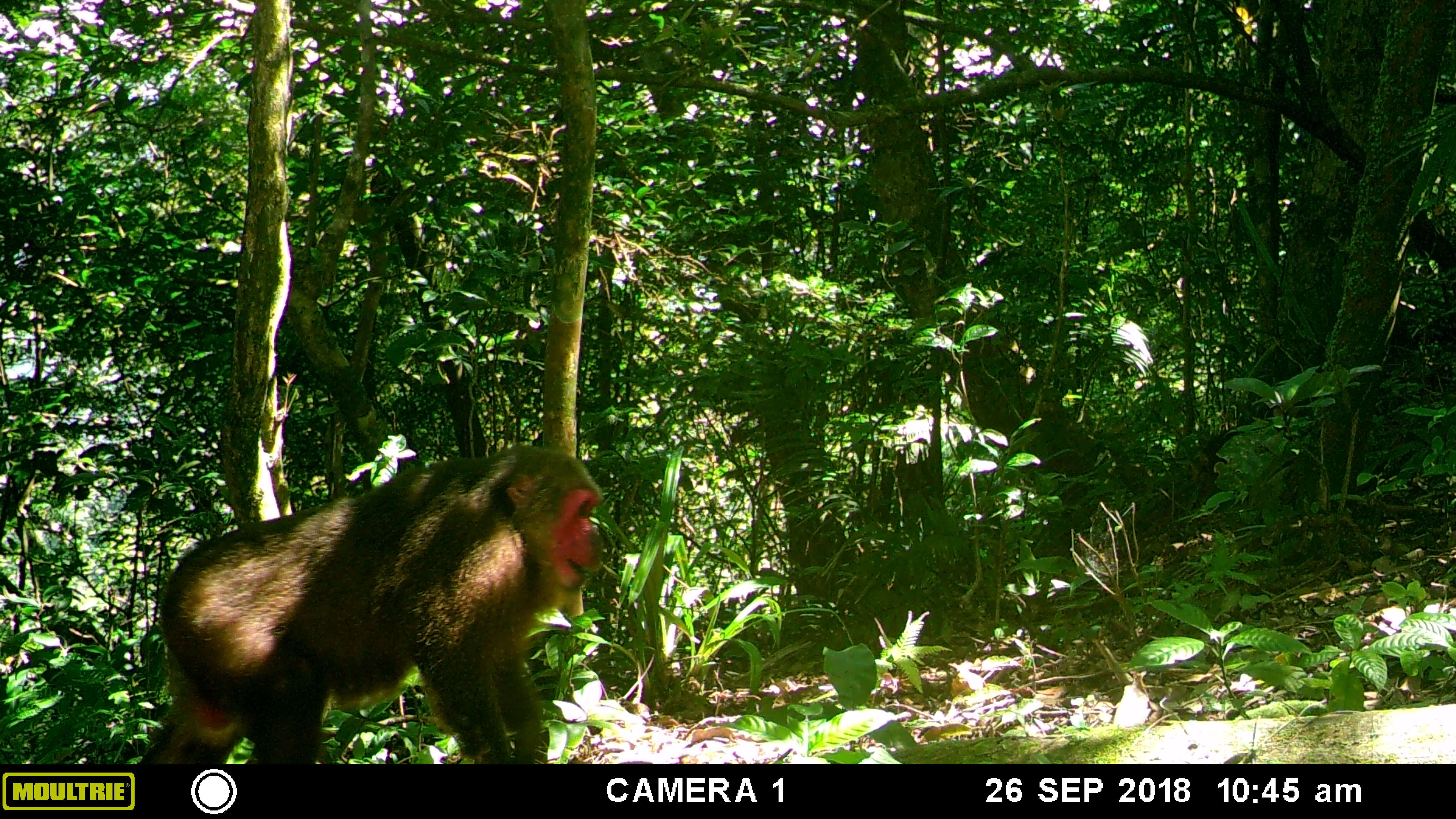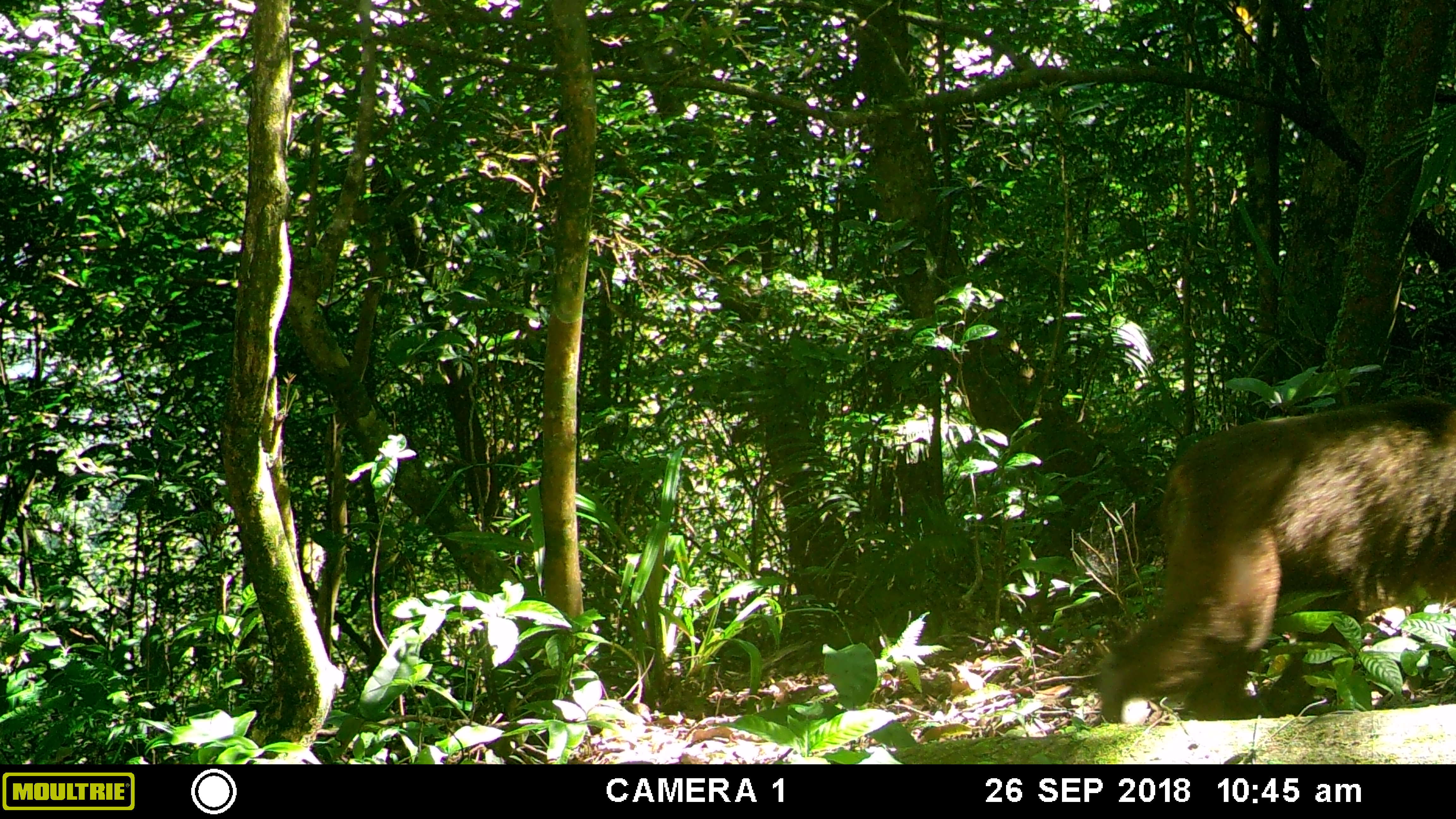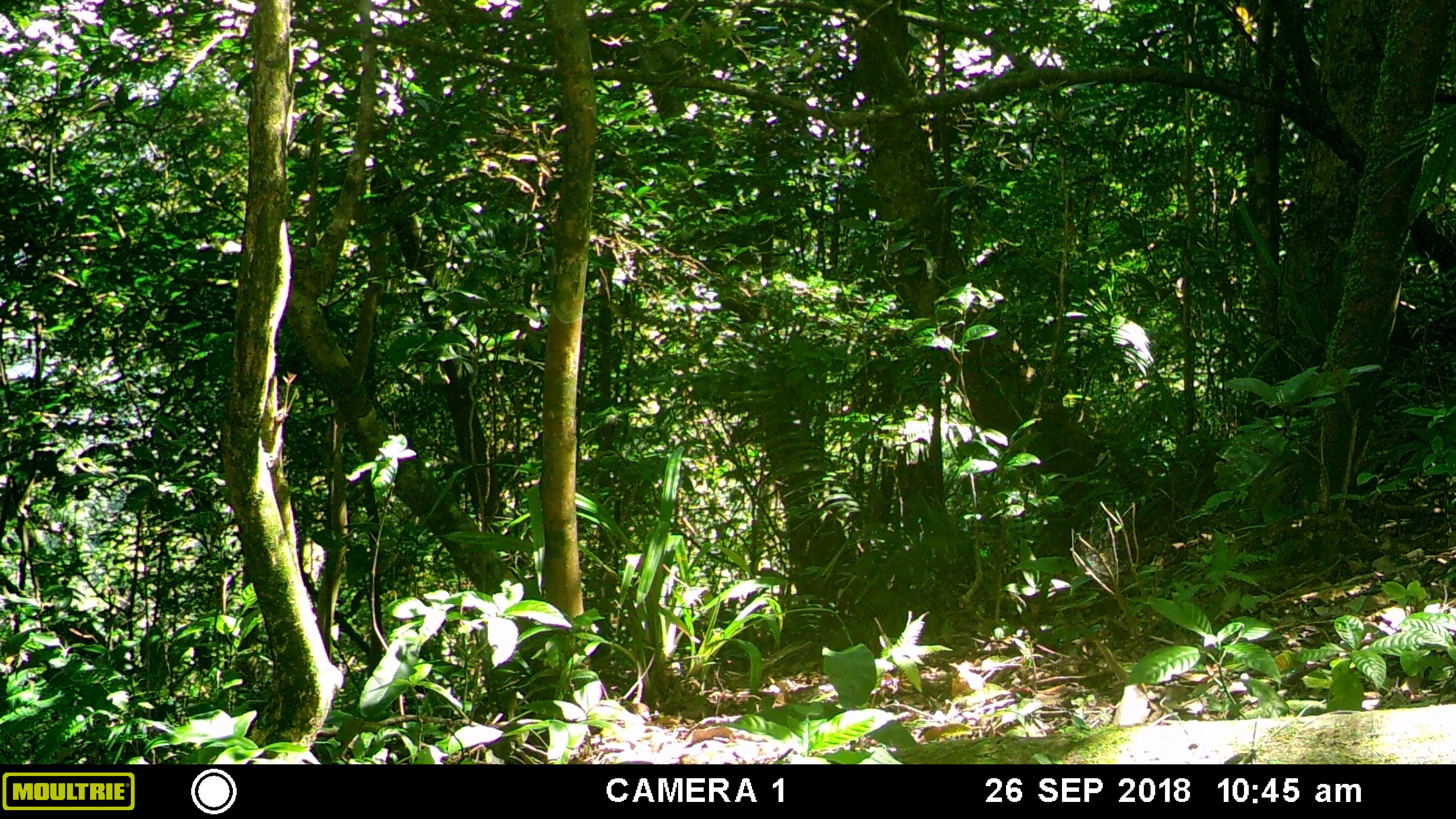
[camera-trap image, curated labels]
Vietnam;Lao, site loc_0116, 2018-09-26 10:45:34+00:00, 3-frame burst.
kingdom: Animalia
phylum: Chordata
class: Mammalia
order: Primates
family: Cercopithecidae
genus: Macaca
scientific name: Macaca arctoides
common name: stump-tailed macaque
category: stump tailed macaque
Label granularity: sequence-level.